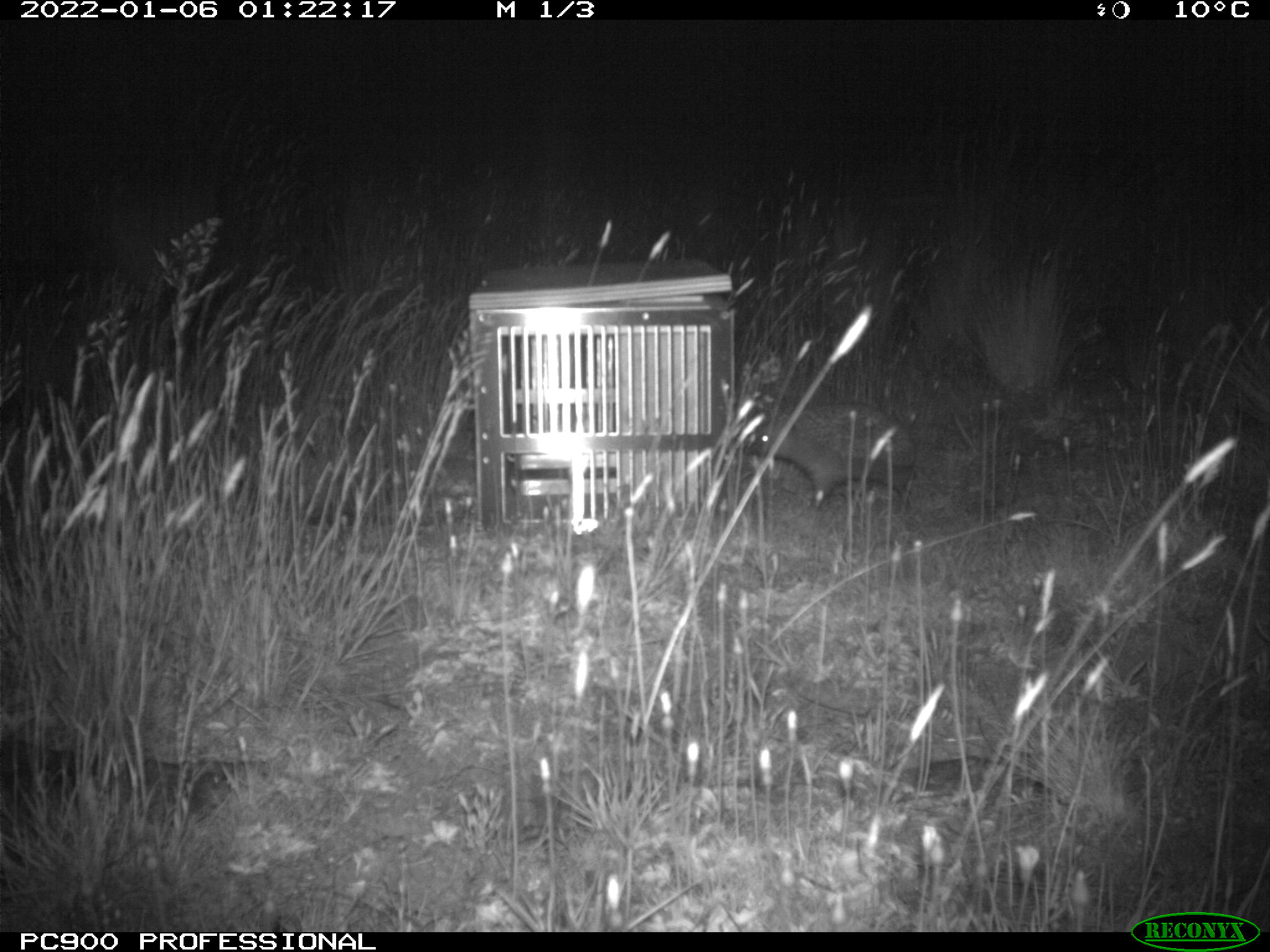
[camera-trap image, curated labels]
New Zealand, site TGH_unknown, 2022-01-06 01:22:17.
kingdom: Animalia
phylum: Chordata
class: Mammalia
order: Eulipotyphla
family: Erinaceidae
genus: Erinaceus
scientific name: Erinaceus europaeus europaeus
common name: european hedgehog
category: hedgehog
Hedgehog (european hedgehog) (Erinaceus europaeus europaeus).